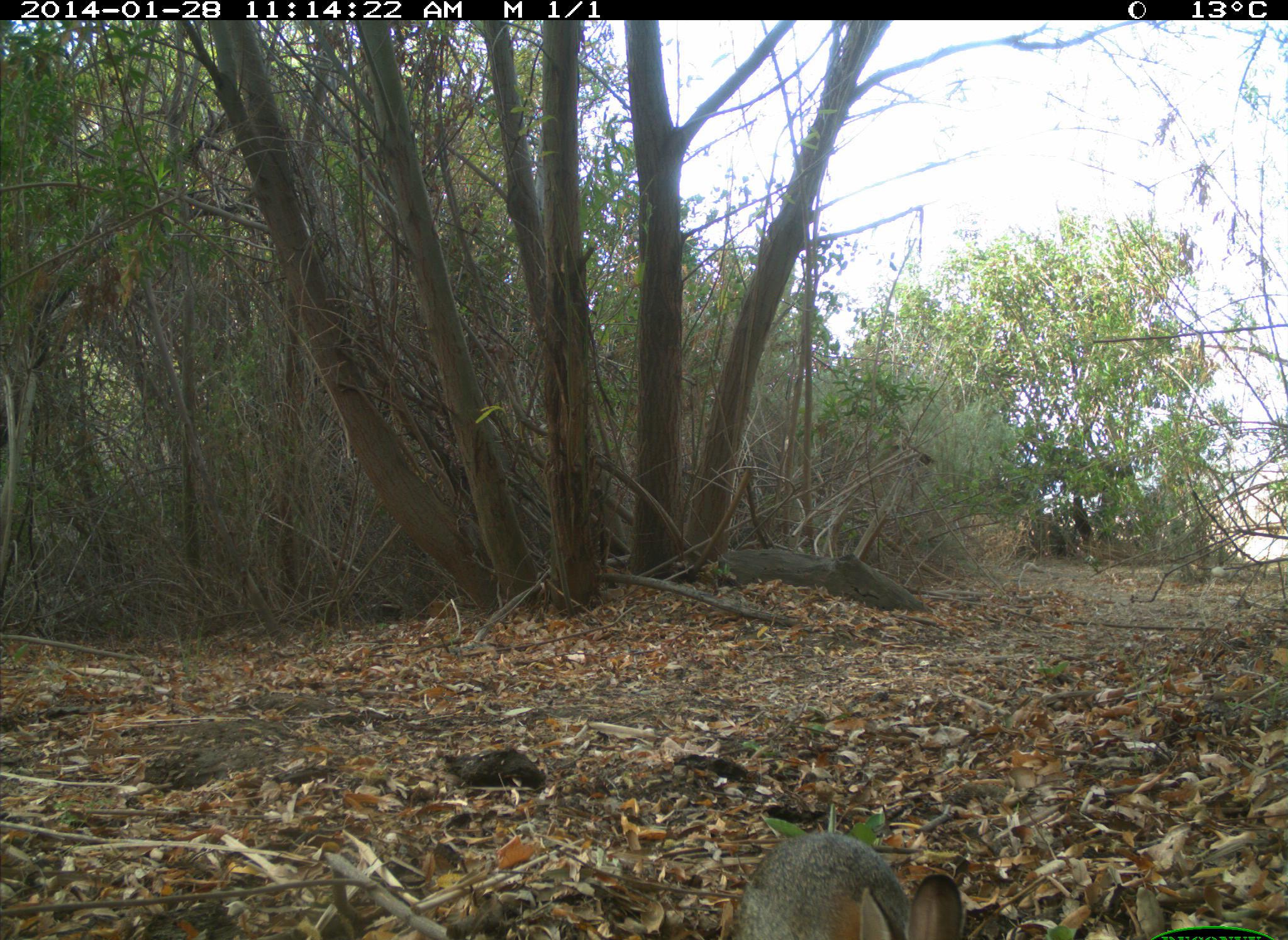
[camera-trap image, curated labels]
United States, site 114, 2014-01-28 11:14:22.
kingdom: Animalia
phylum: Chordata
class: Mammalia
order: Lagomorpha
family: Leporidae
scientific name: Leporidae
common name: rabbits and hares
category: rabbit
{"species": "rabbit (rabbits and hares) (Leporidae)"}